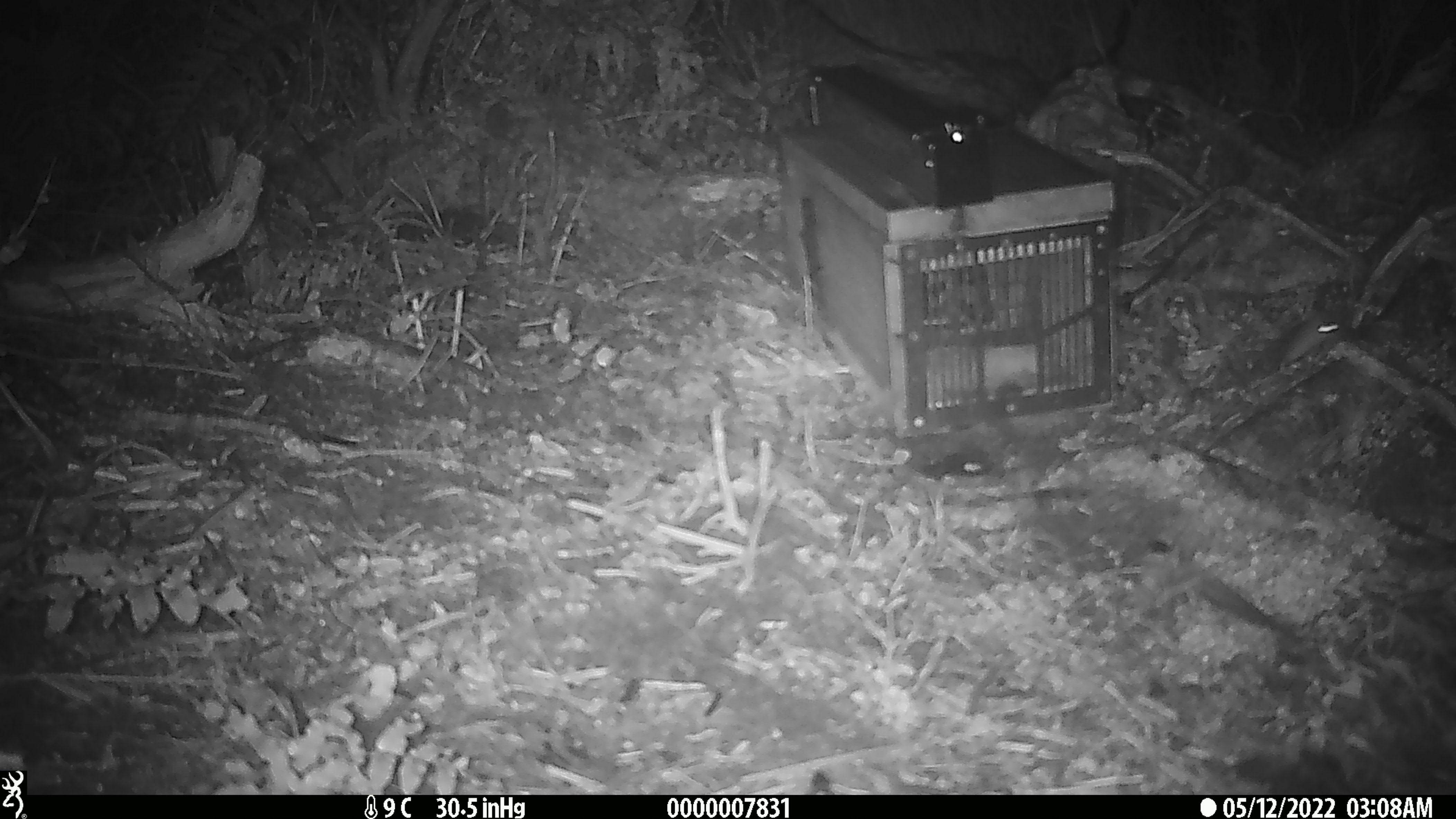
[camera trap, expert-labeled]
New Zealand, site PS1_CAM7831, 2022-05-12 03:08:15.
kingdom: Animalia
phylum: Chordata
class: Mammalia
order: Rodentia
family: Muridae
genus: Mus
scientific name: Mus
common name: mouse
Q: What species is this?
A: Mouse (Mus).